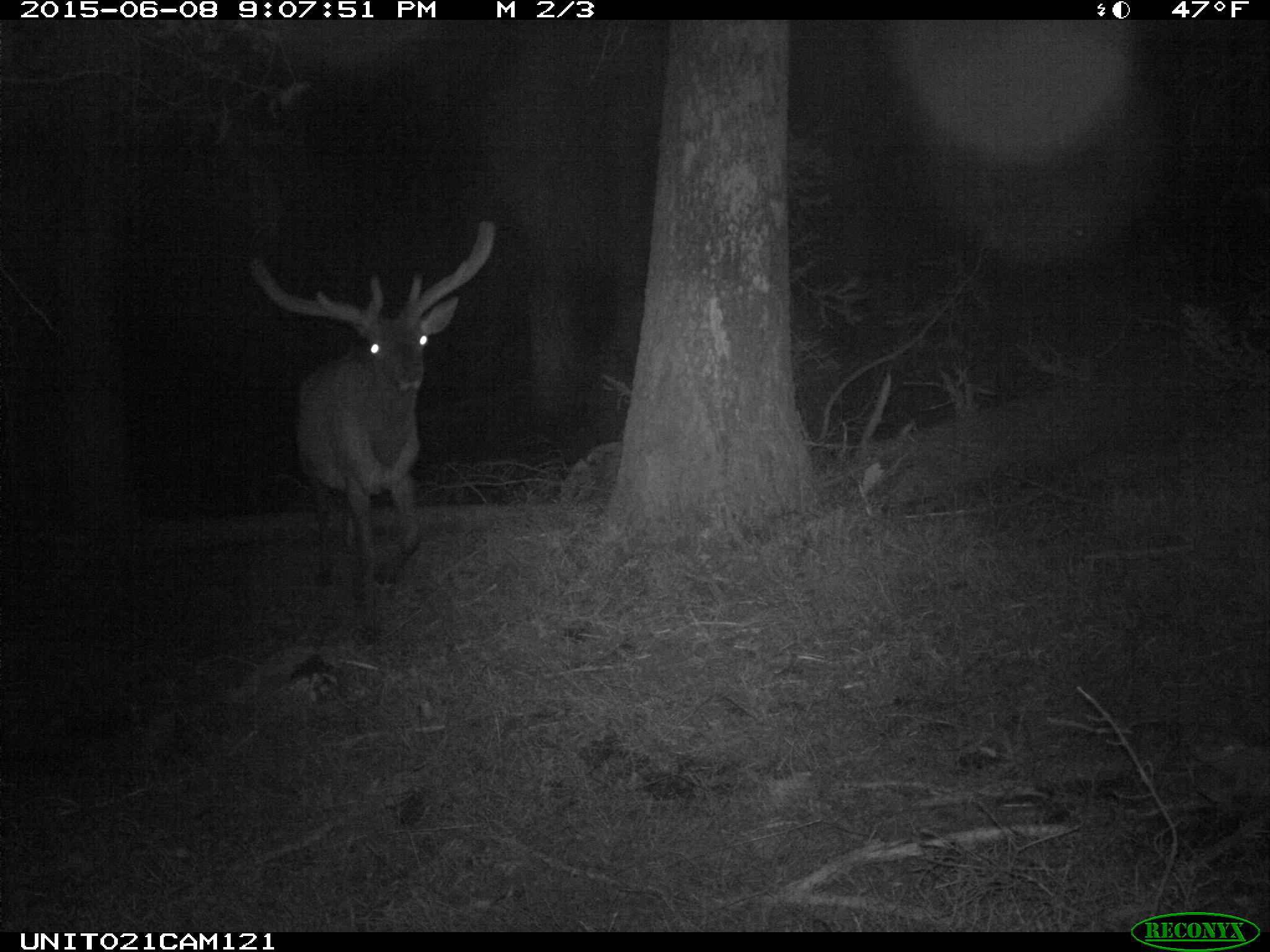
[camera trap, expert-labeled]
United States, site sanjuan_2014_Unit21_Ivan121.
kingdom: Animalia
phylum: Chordata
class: Mammalia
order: Artiodactyla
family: Cervidae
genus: Cervus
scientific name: Cervus elaphus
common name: red deer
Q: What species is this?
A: Cervus elaphus (red deer).